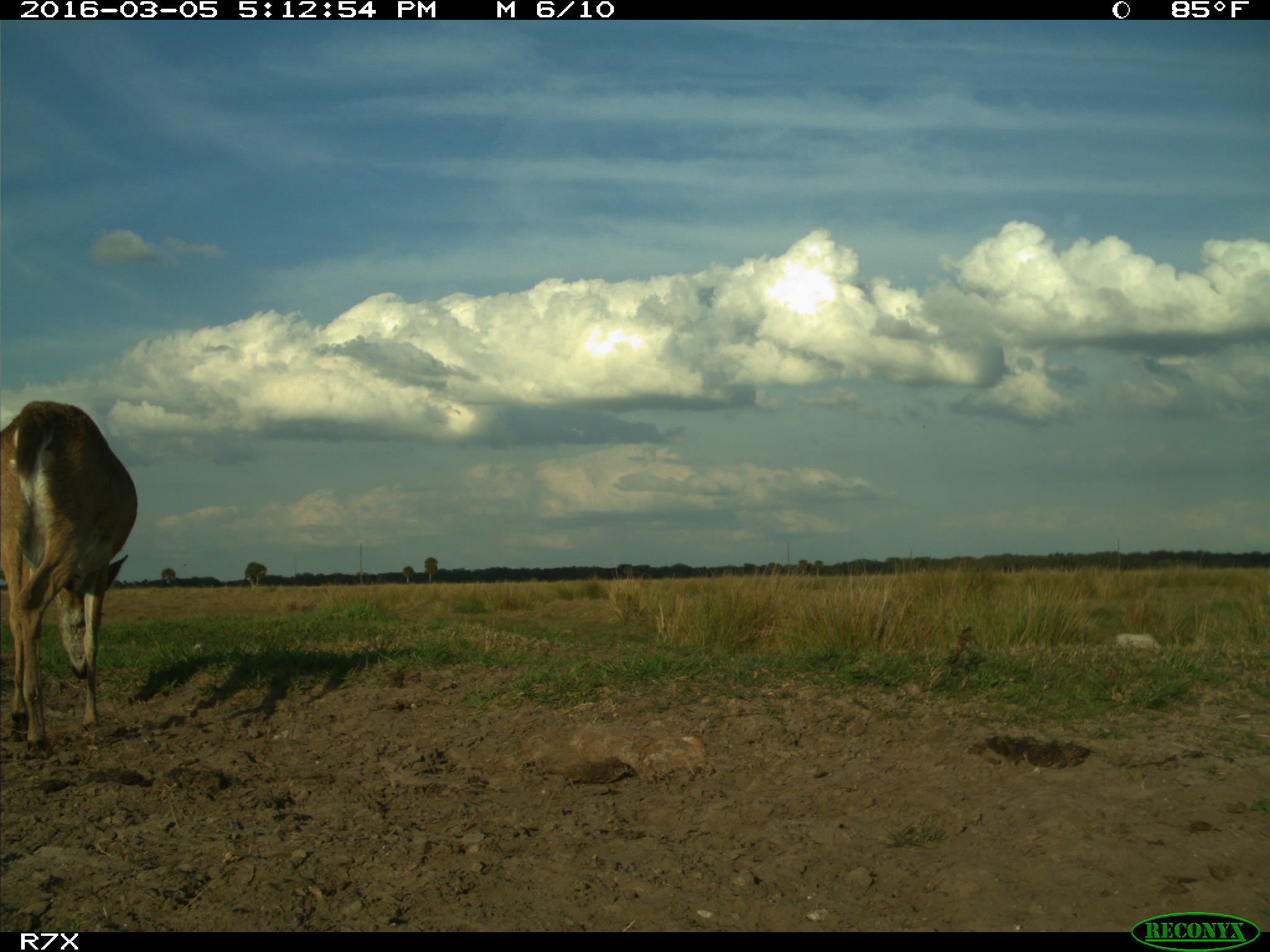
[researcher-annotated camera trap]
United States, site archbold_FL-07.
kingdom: Animalia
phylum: Chordata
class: Mammalia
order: Artiodactyla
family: Cervidae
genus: Odocoileus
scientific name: Odocoileus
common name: deer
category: unidentified deer